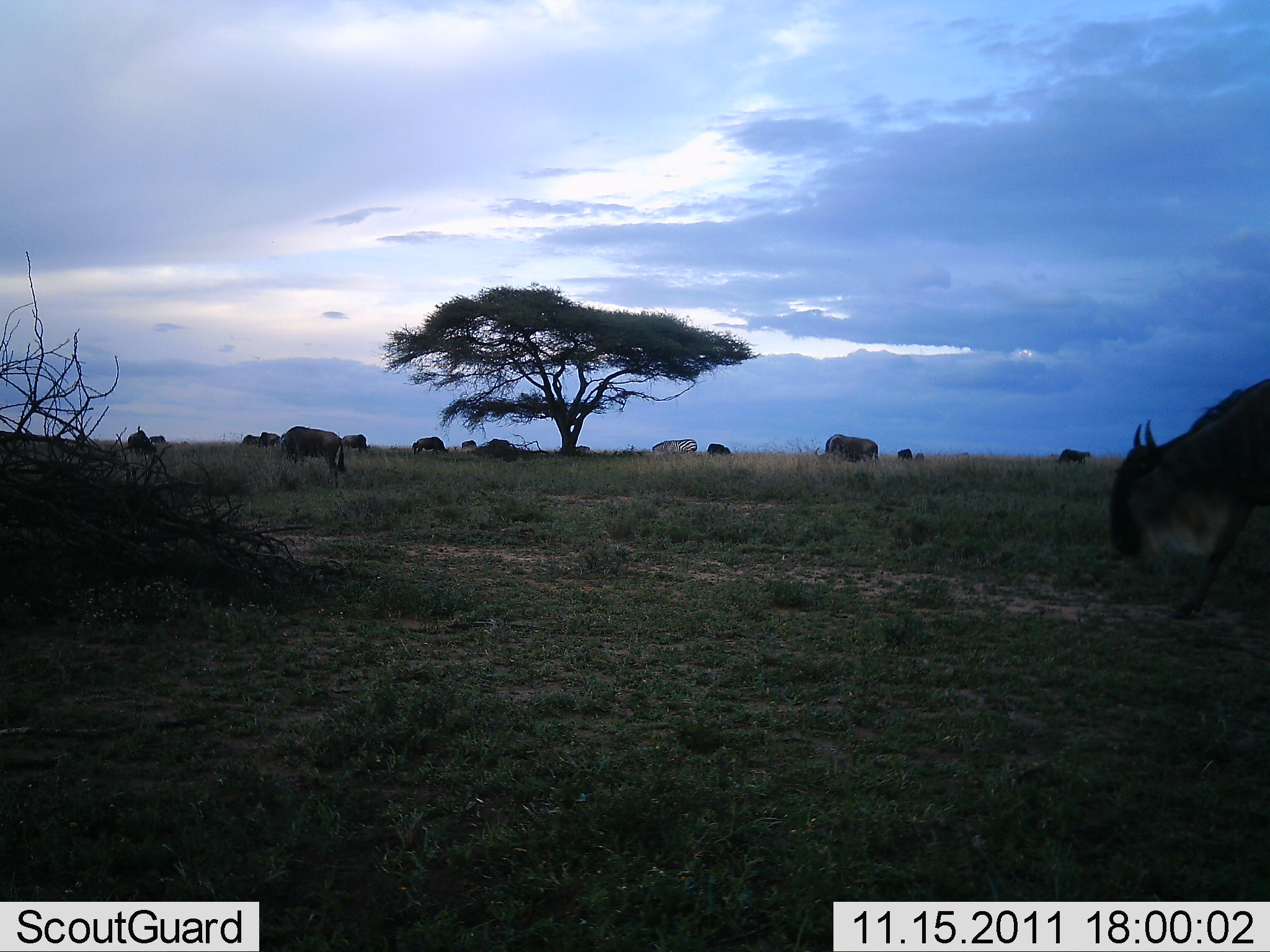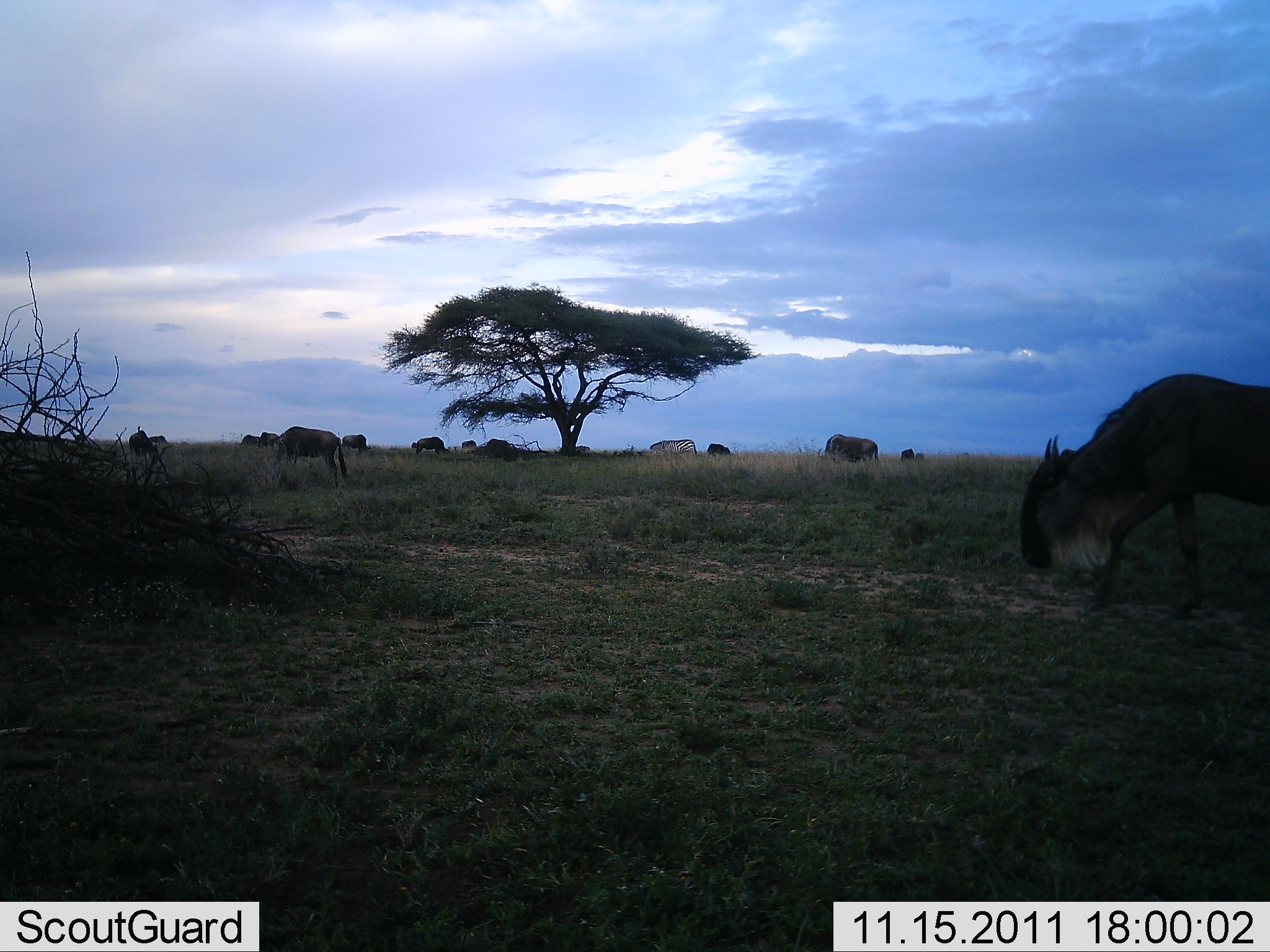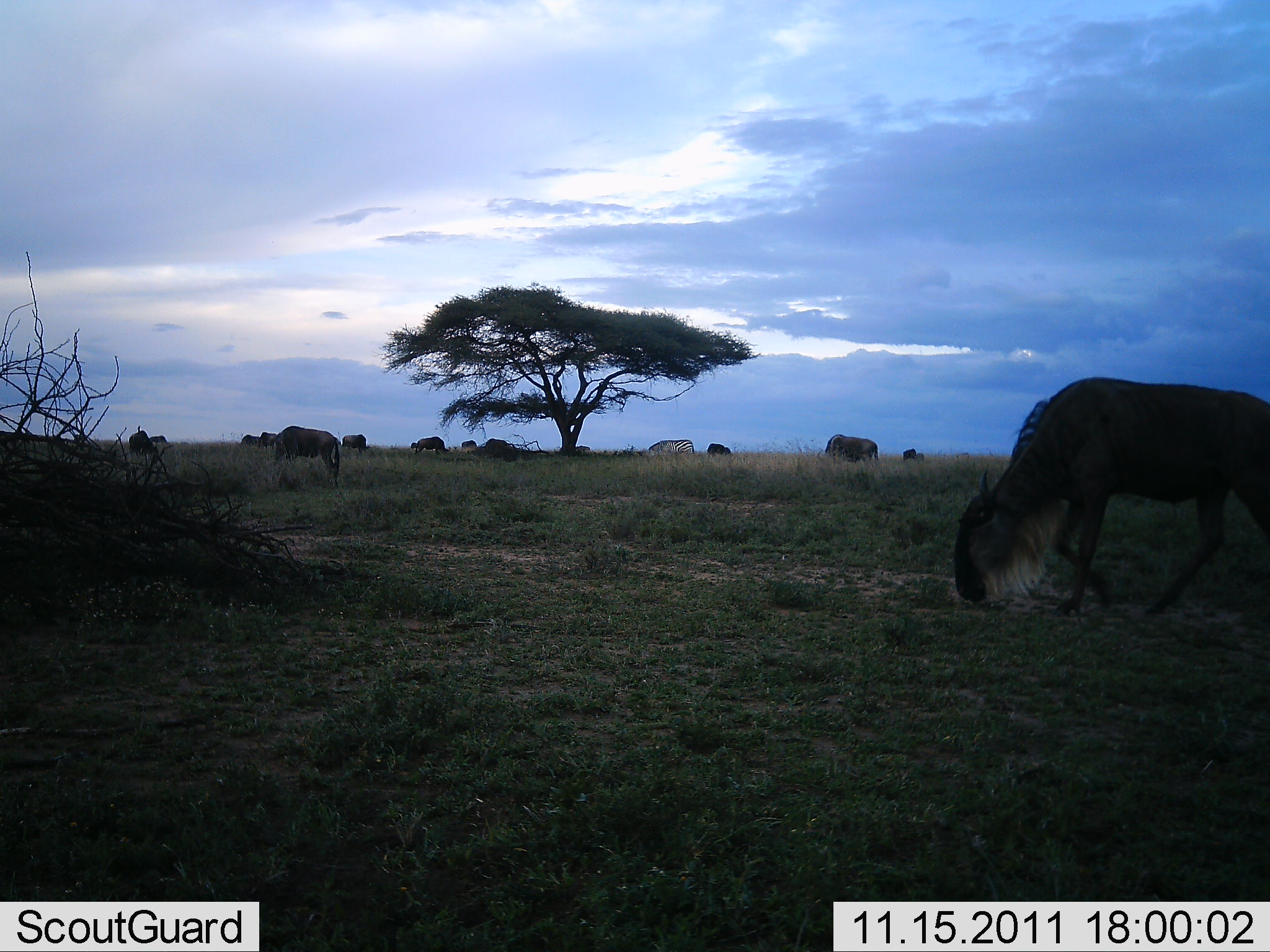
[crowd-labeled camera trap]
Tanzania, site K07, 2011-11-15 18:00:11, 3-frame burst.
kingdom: Animalia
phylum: Chordata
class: Mammalia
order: Artiodactyla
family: Bovidae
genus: Connochaetes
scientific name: Connochaetes taurinus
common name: blue wildebeest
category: wildebeest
Wildebeest (blue wildebeest) (Connochaetes taurinus), count 11-50. Behavior (volunteer vote fractions): standing 33%, resting 8%, moving 67%, interacting 0%. Young present (vote fraction): 0%. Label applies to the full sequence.